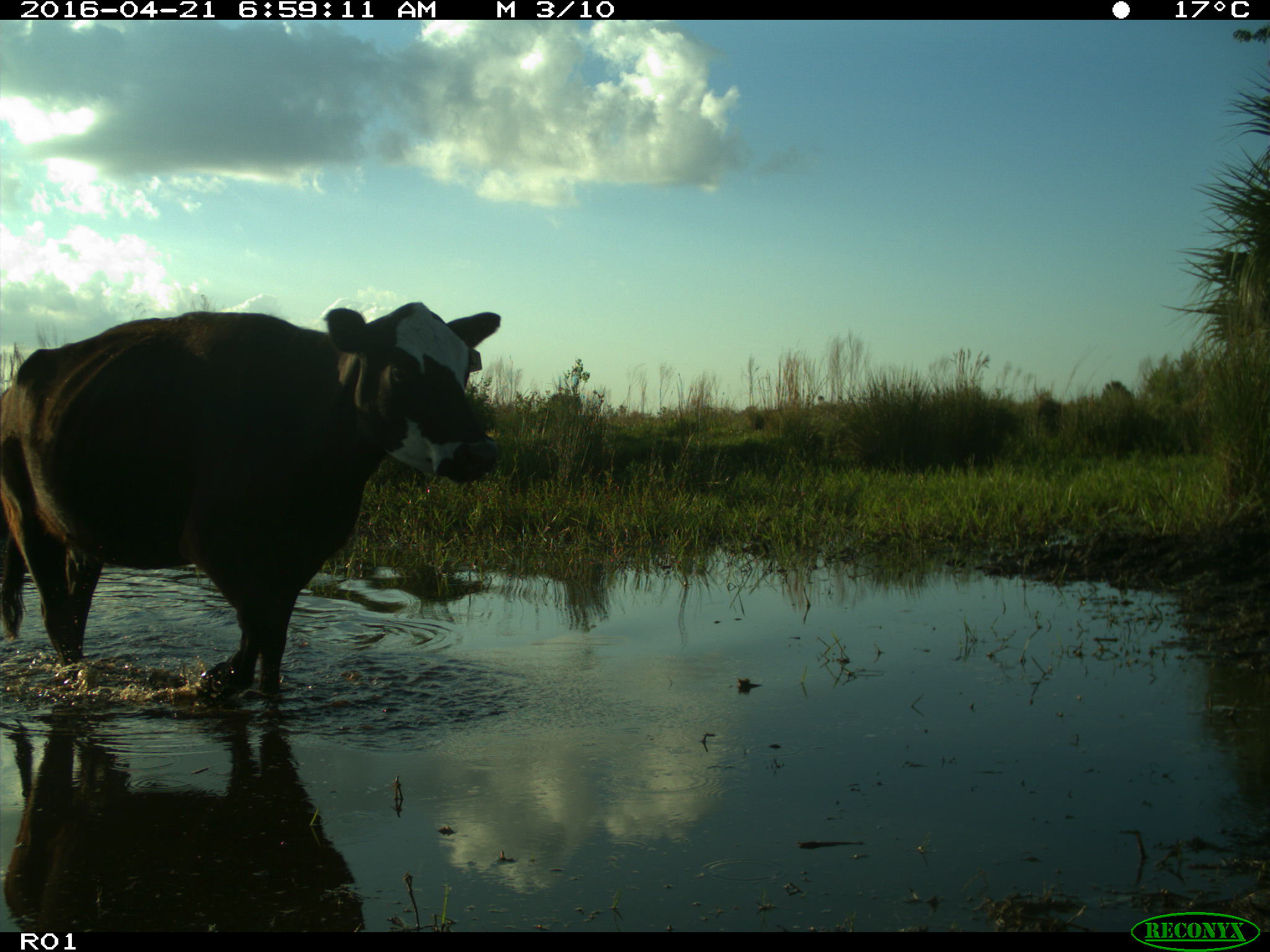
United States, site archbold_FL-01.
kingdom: Animalia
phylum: Chordata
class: Mammalia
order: Artiodactyla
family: Bovidae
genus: Bos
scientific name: Bos taurus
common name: domestic cow